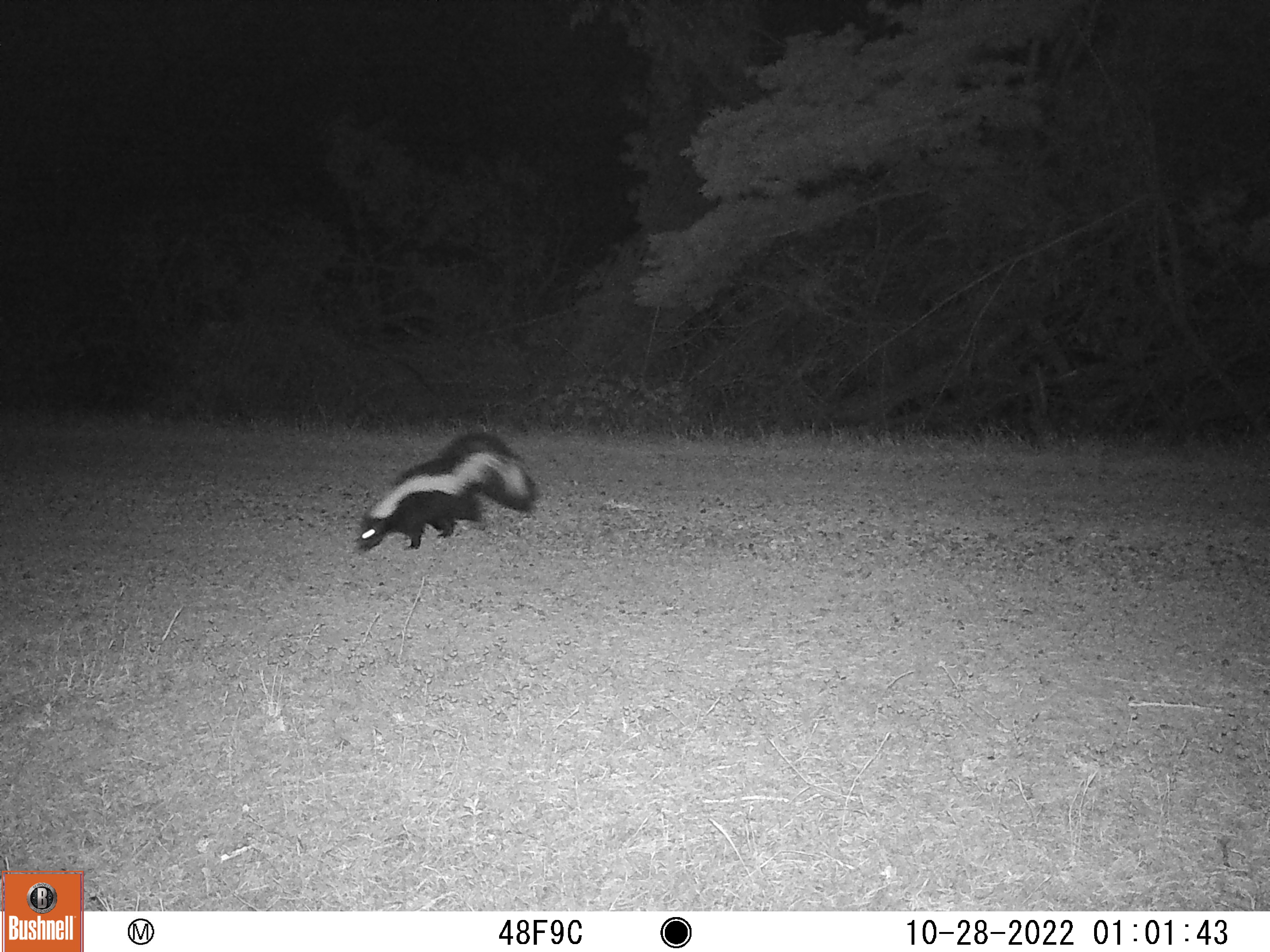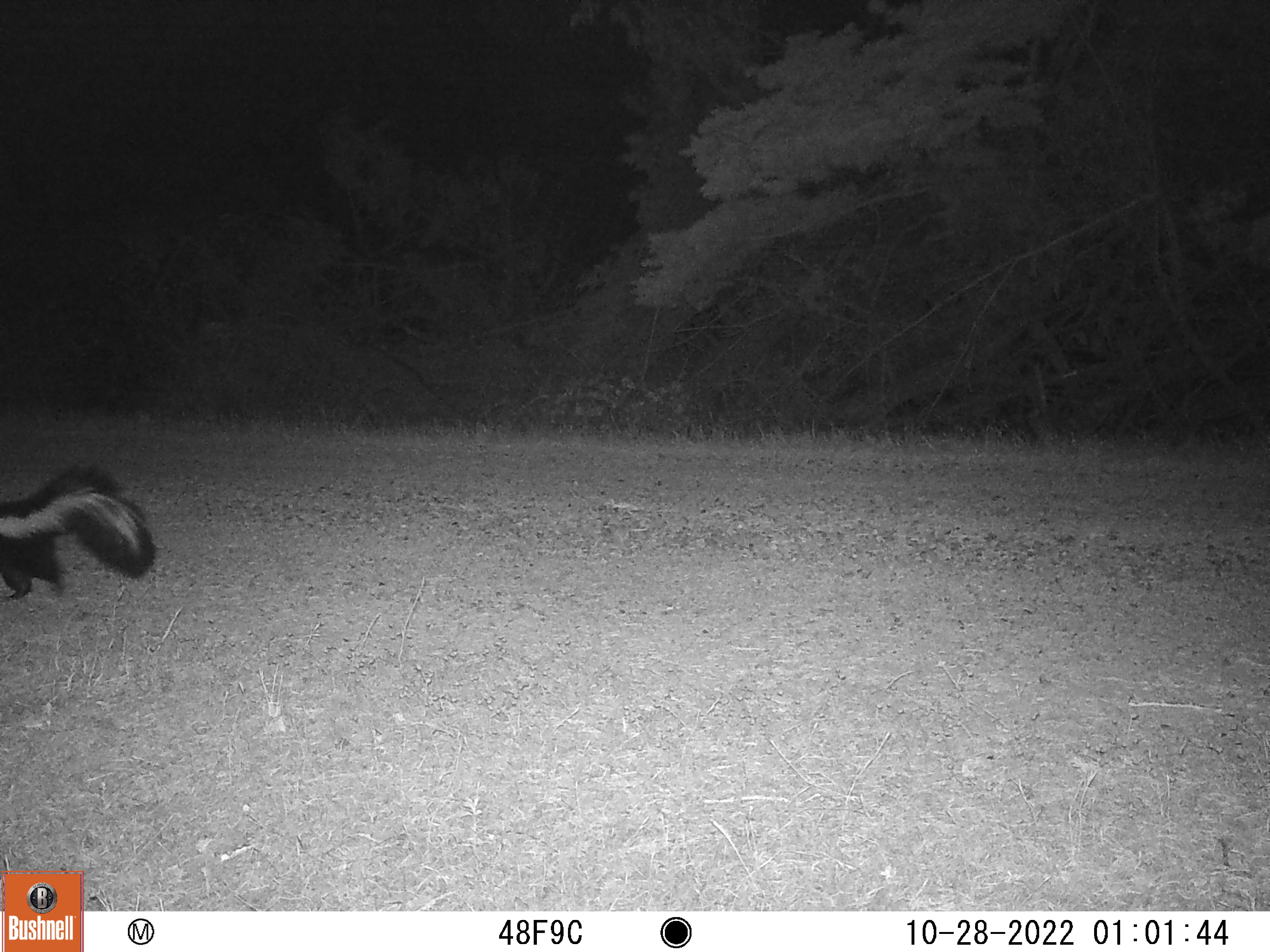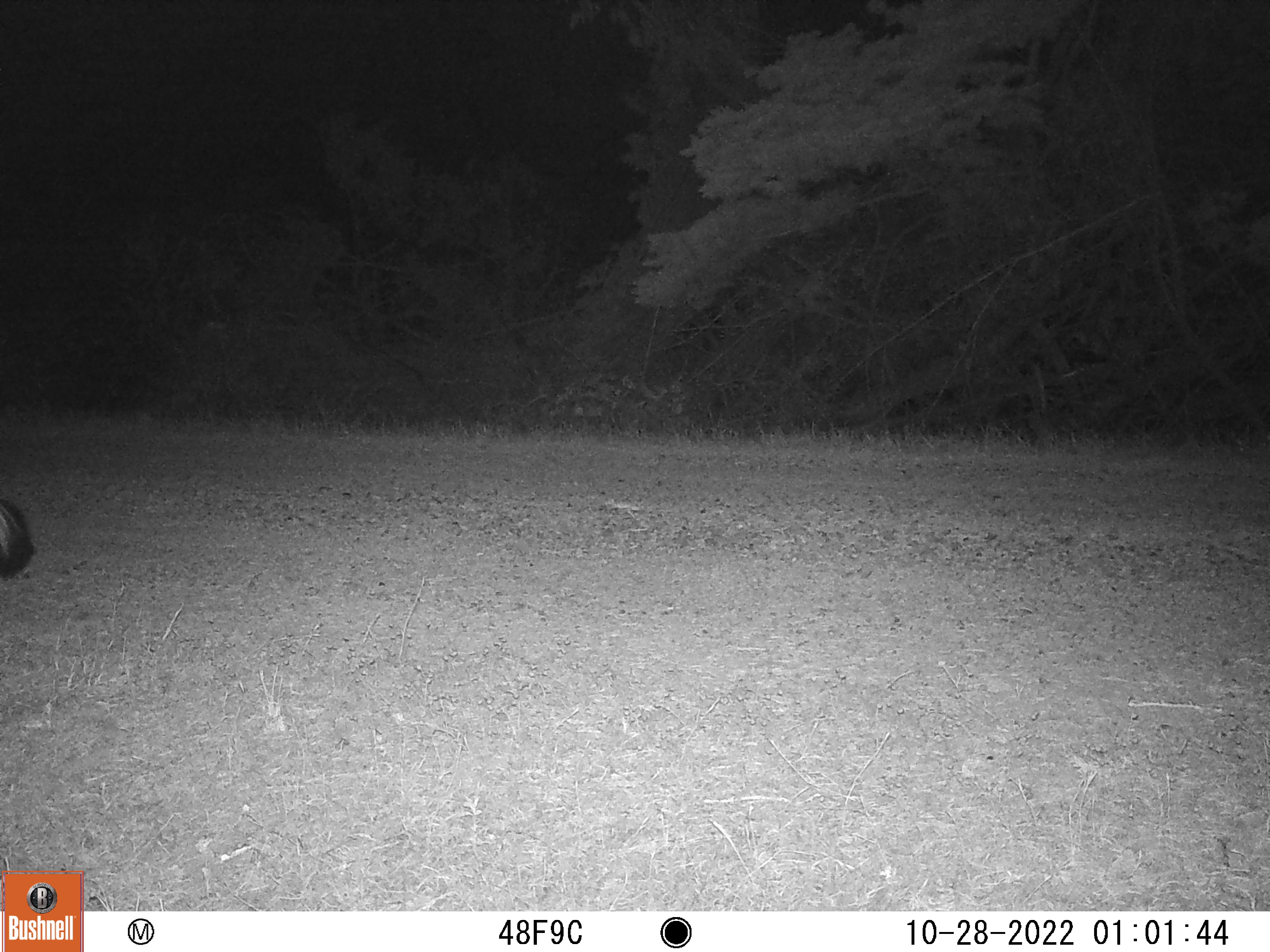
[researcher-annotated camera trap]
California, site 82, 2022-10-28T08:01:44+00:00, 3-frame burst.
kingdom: Animalia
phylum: Chordata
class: Mammalia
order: Carnivora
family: Mephitidae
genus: Mephitis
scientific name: Mephitis mephitis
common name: striped skunk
Striped skunk (Mephitis mephitis).